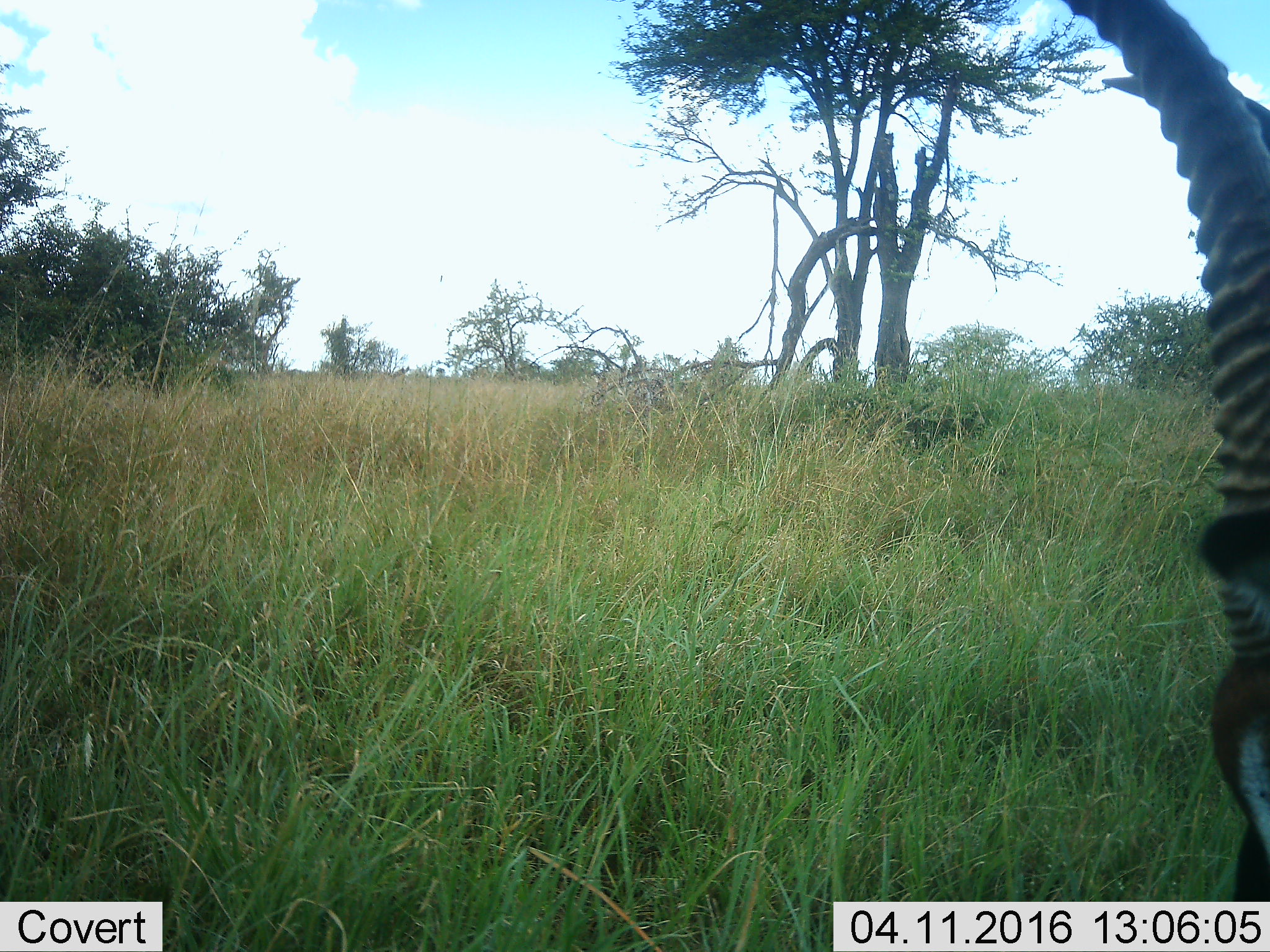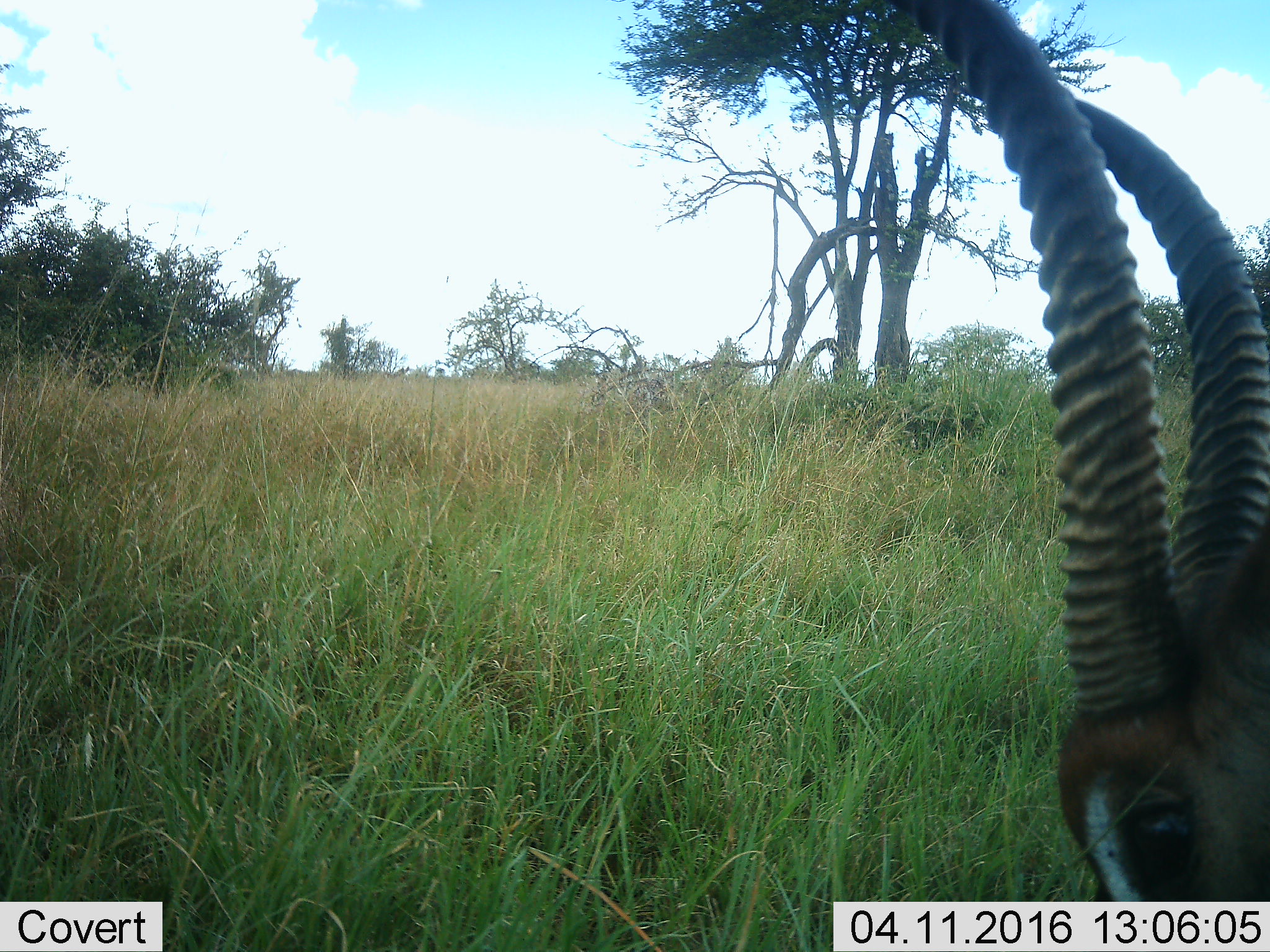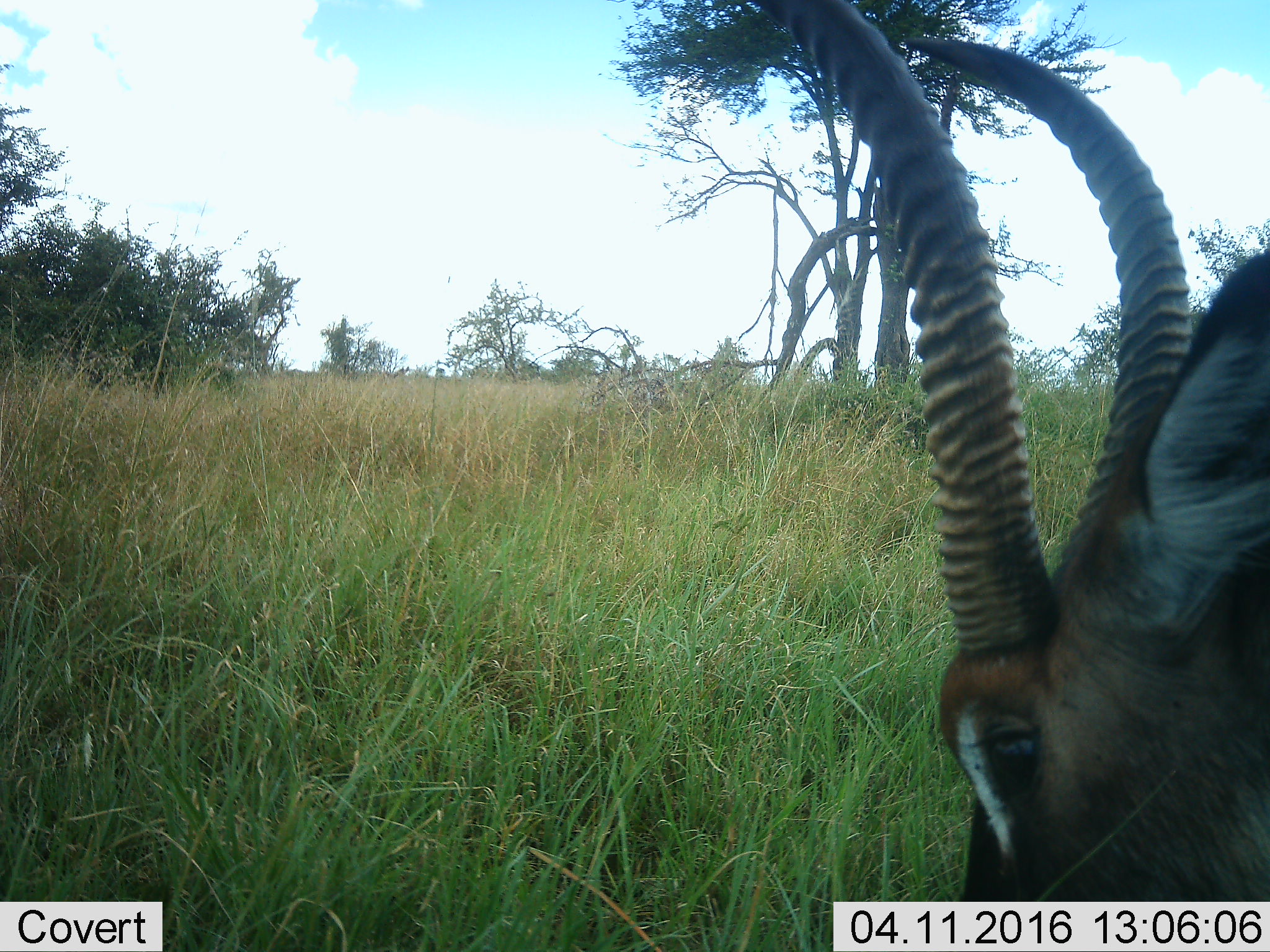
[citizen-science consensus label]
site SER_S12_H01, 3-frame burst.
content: unidentified animal